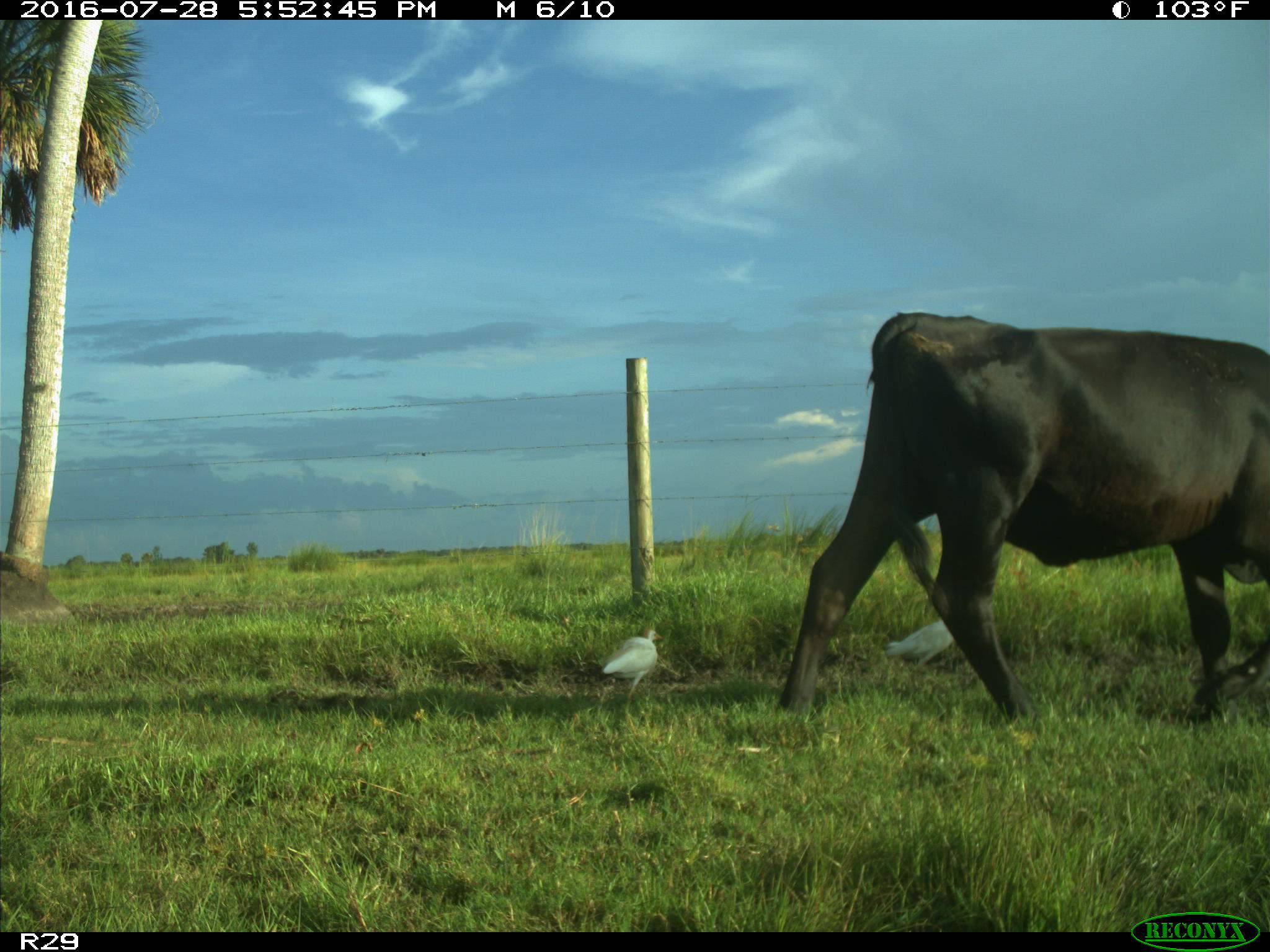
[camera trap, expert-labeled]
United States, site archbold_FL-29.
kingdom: Animalia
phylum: Chordata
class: Mammalia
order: Artiodactyla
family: Bovidae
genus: Bos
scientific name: Bos taurus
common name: domestic cow